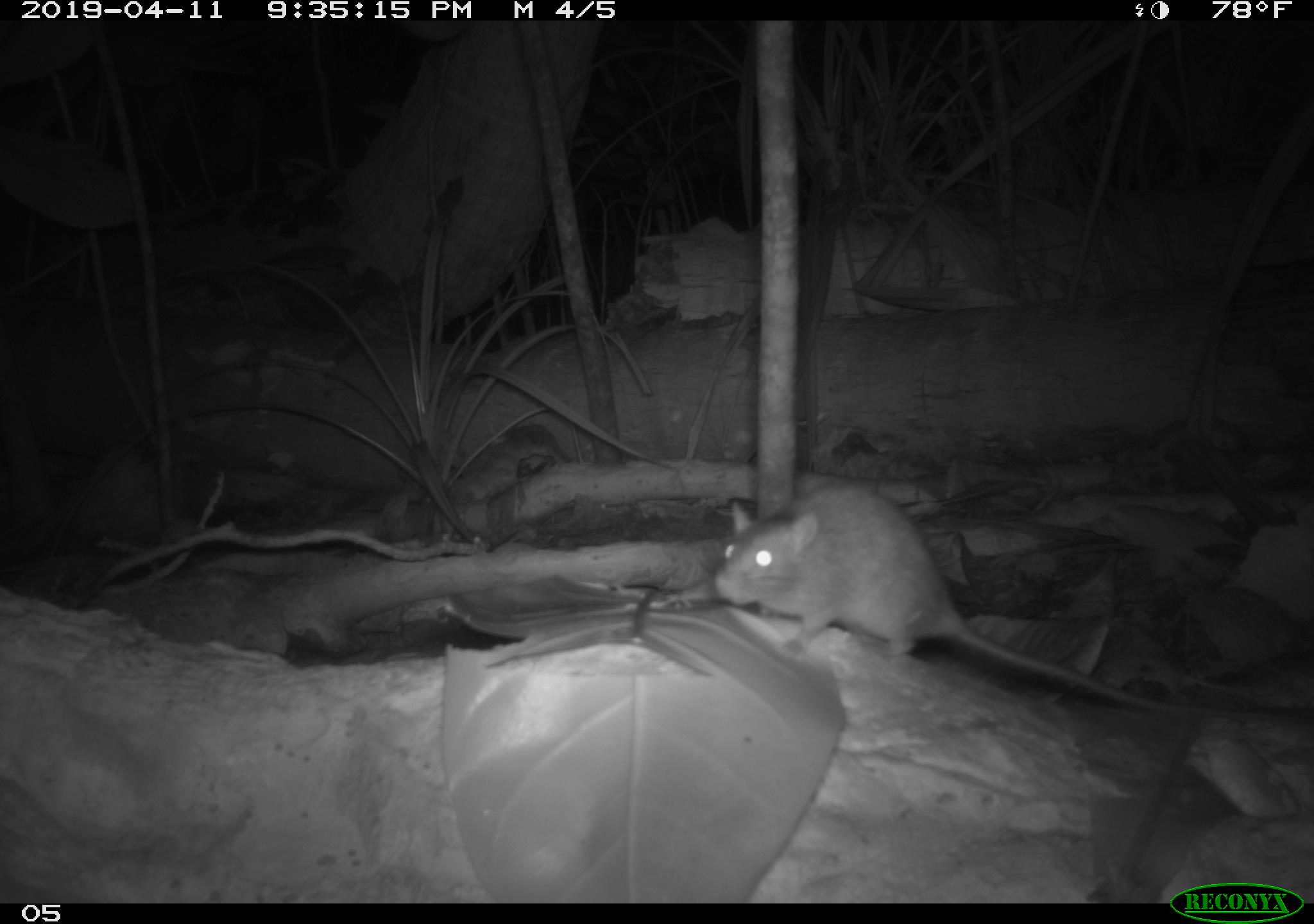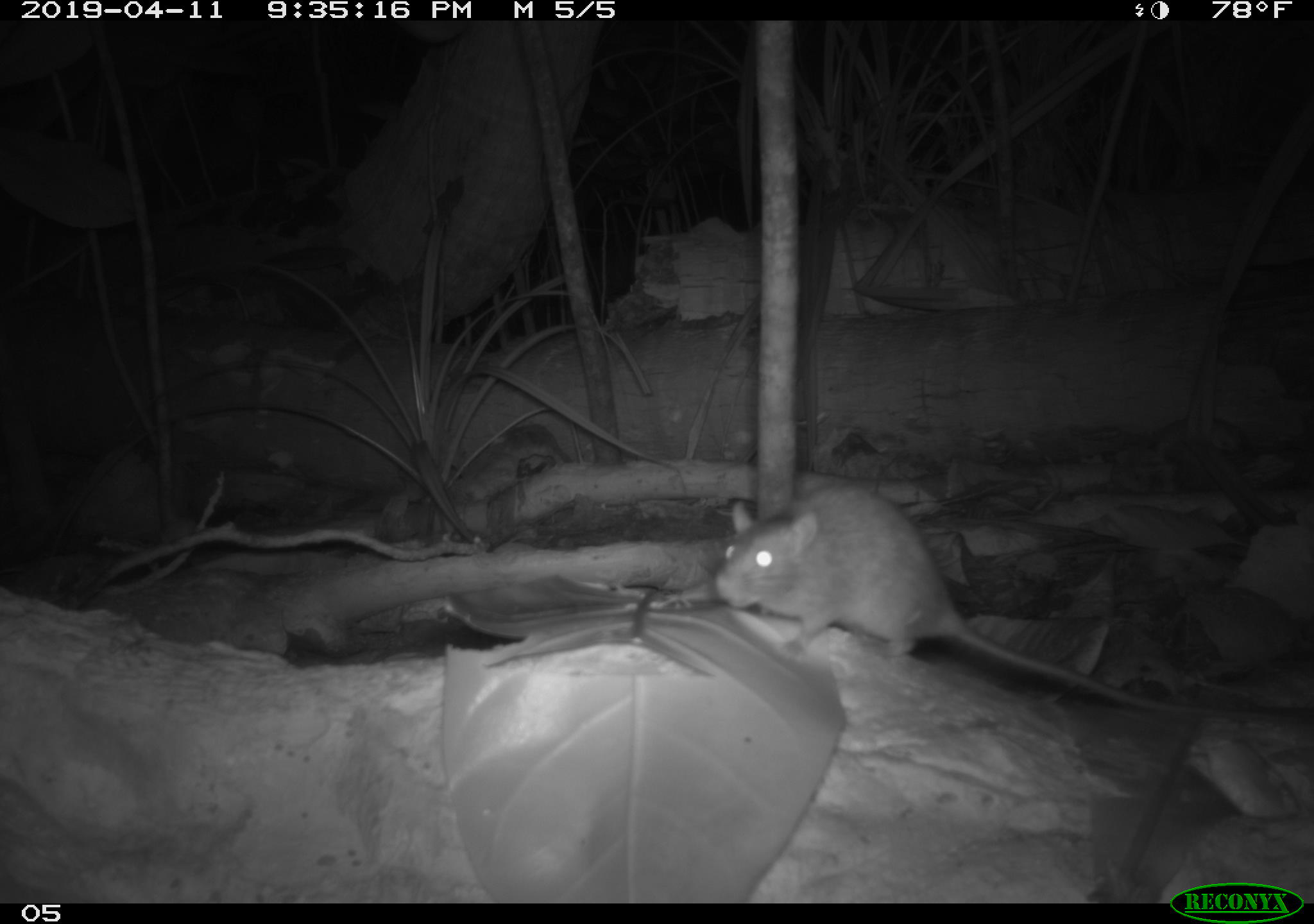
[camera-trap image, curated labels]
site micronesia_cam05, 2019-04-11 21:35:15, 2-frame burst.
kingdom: Animalia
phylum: Chordata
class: Mammalia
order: Rodentia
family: Muridae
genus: Rattus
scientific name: Rattus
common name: rat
Rat (Rattus).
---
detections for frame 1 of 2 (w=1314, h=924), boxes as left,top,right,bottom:
rat: 711,476,1236,716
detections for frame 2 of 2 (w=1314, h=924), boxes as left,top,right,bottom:
rat: 705,474,1257,715